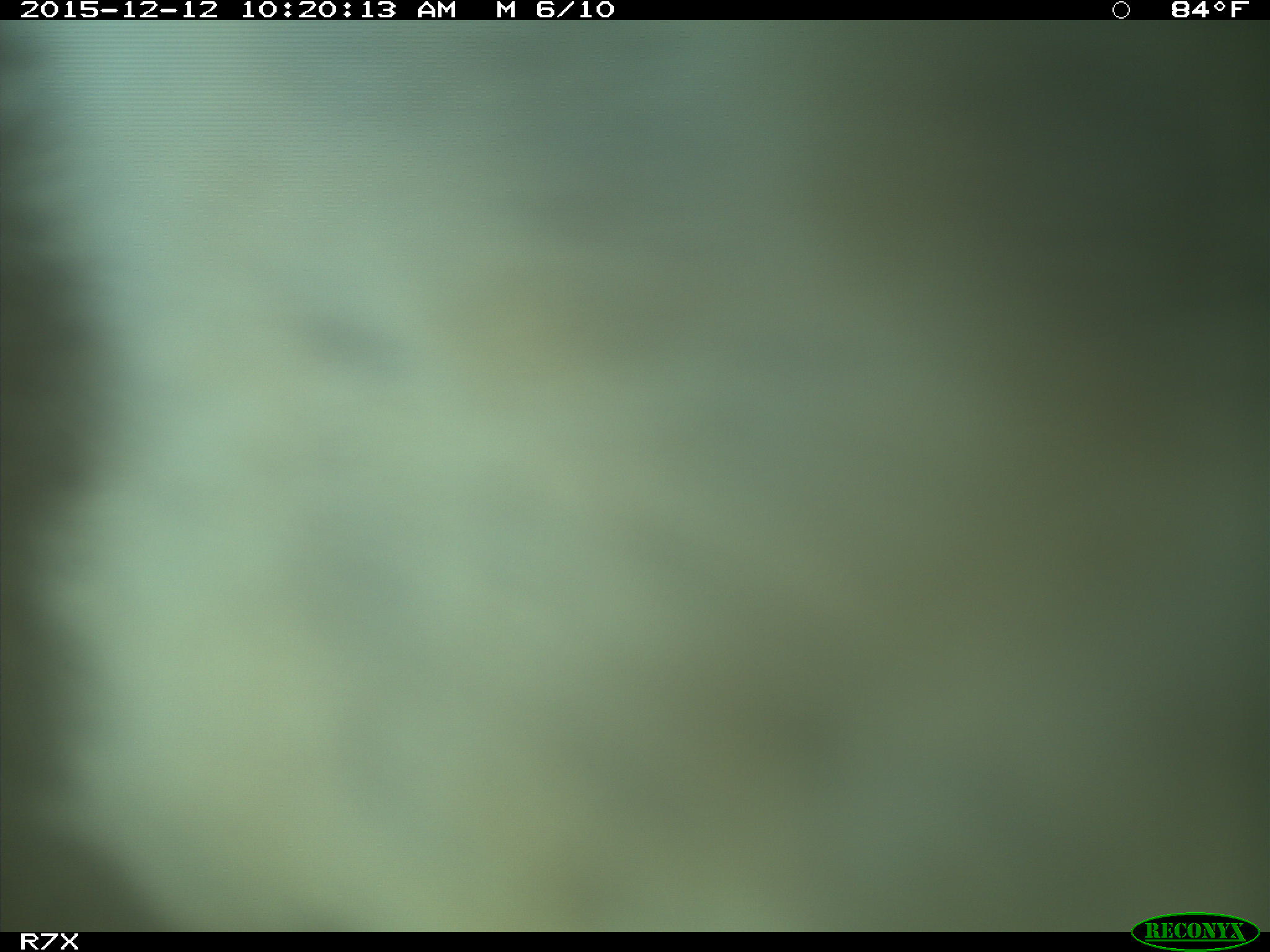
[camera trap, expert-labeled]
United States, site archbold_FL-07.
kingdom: Animalia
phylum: Chordata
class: Mammalia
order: Artiodactyla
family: Bovidae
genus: Bos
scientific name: Bos taurus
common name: domestic cow